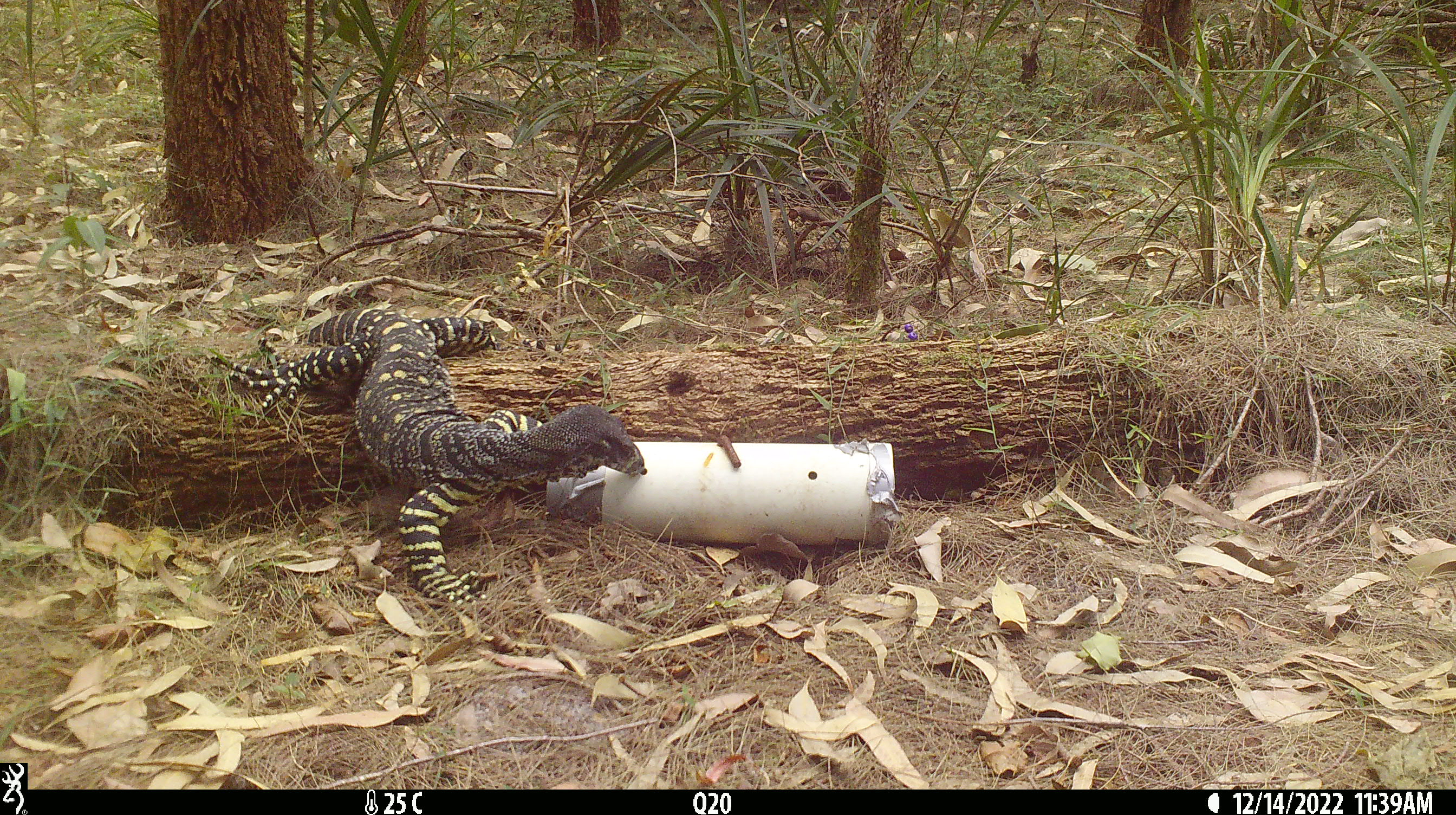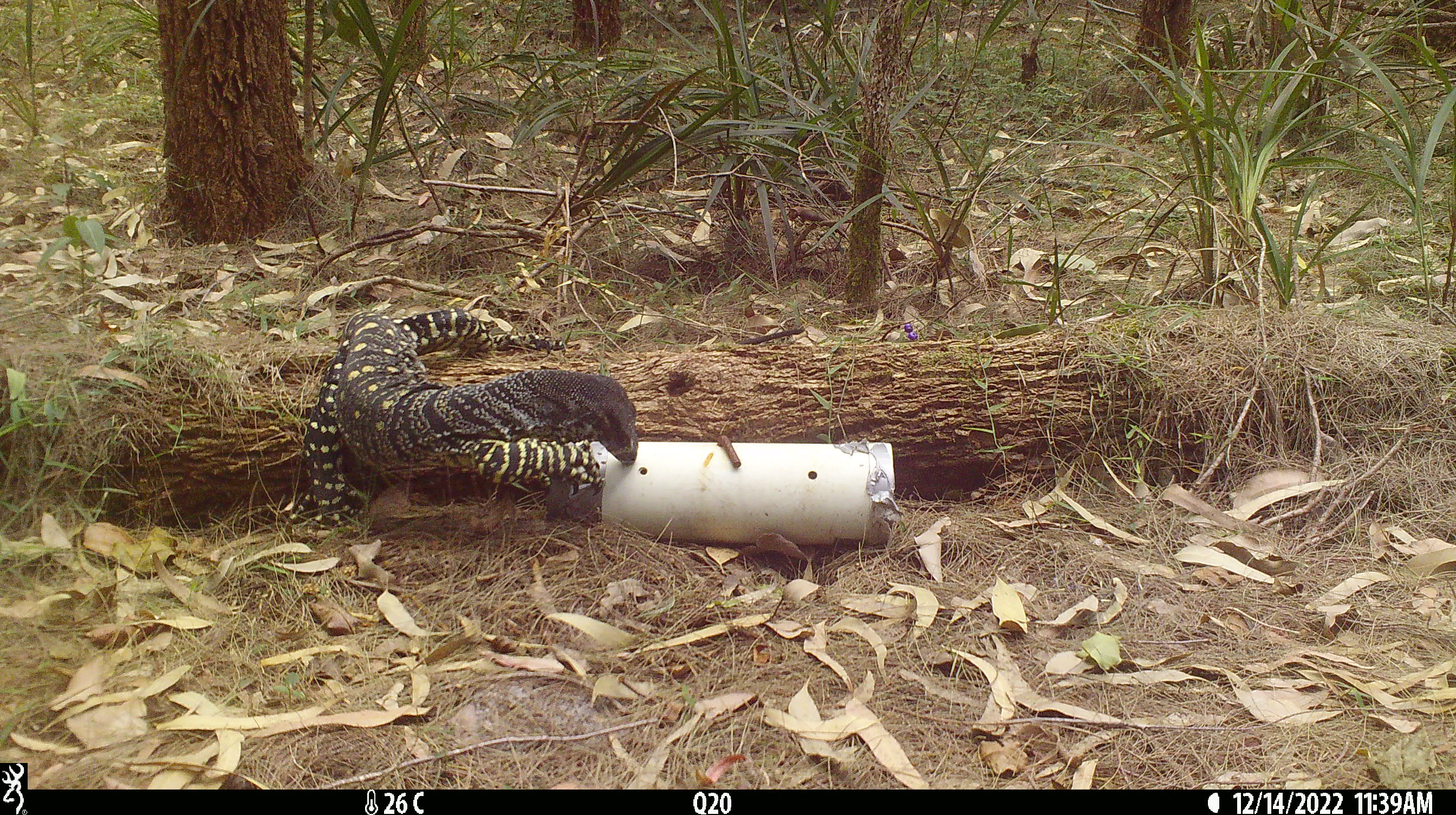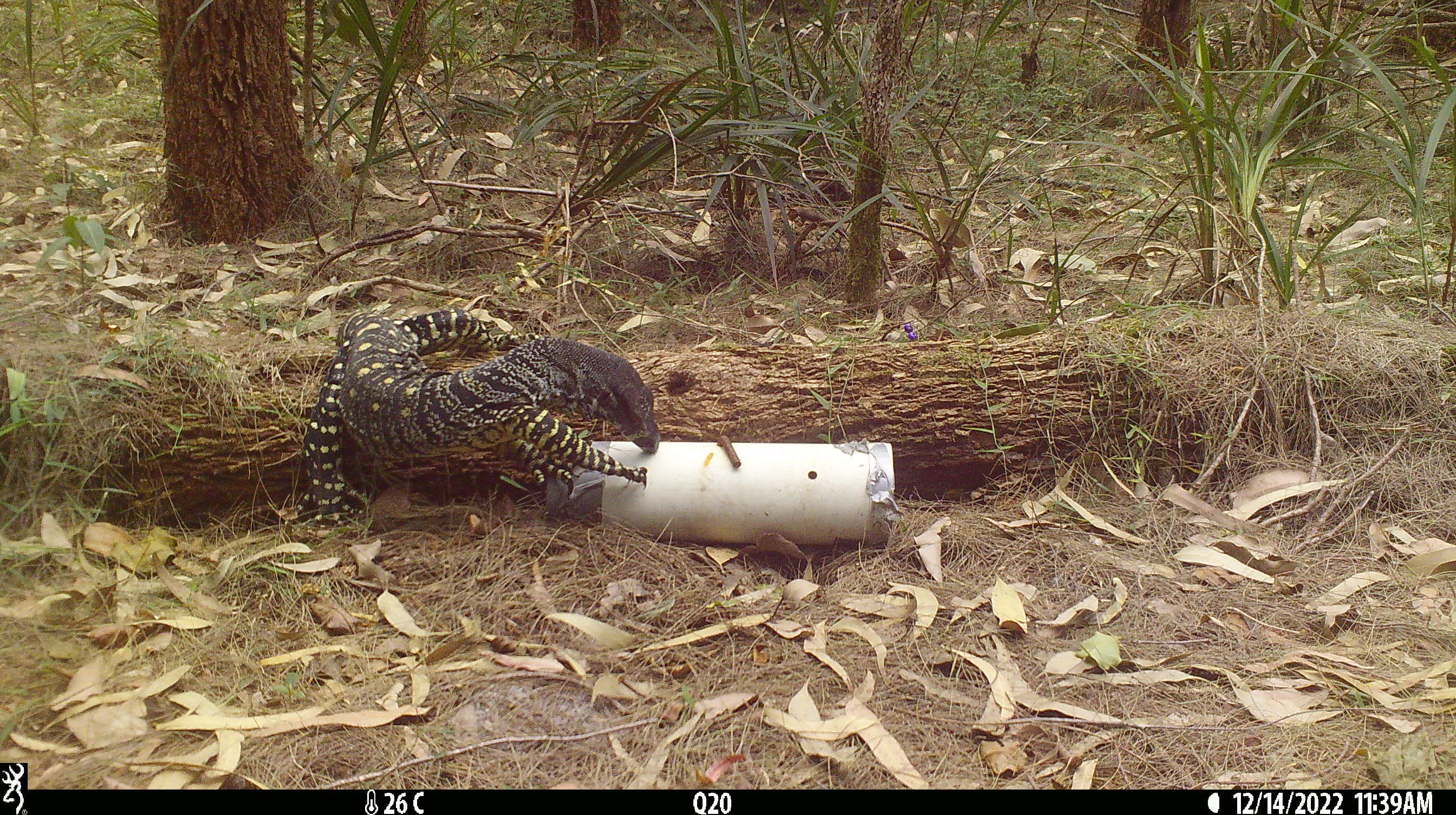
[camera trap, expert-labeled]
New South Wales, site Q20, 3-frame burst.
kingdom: Animalia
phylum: Chordata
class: Reptilia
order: Squamata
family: Varanidae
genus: Varanus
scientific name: Varanus varius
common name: lace monitor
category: goanna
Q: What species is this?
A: Goanna (lace monitor) (Varanus varius).